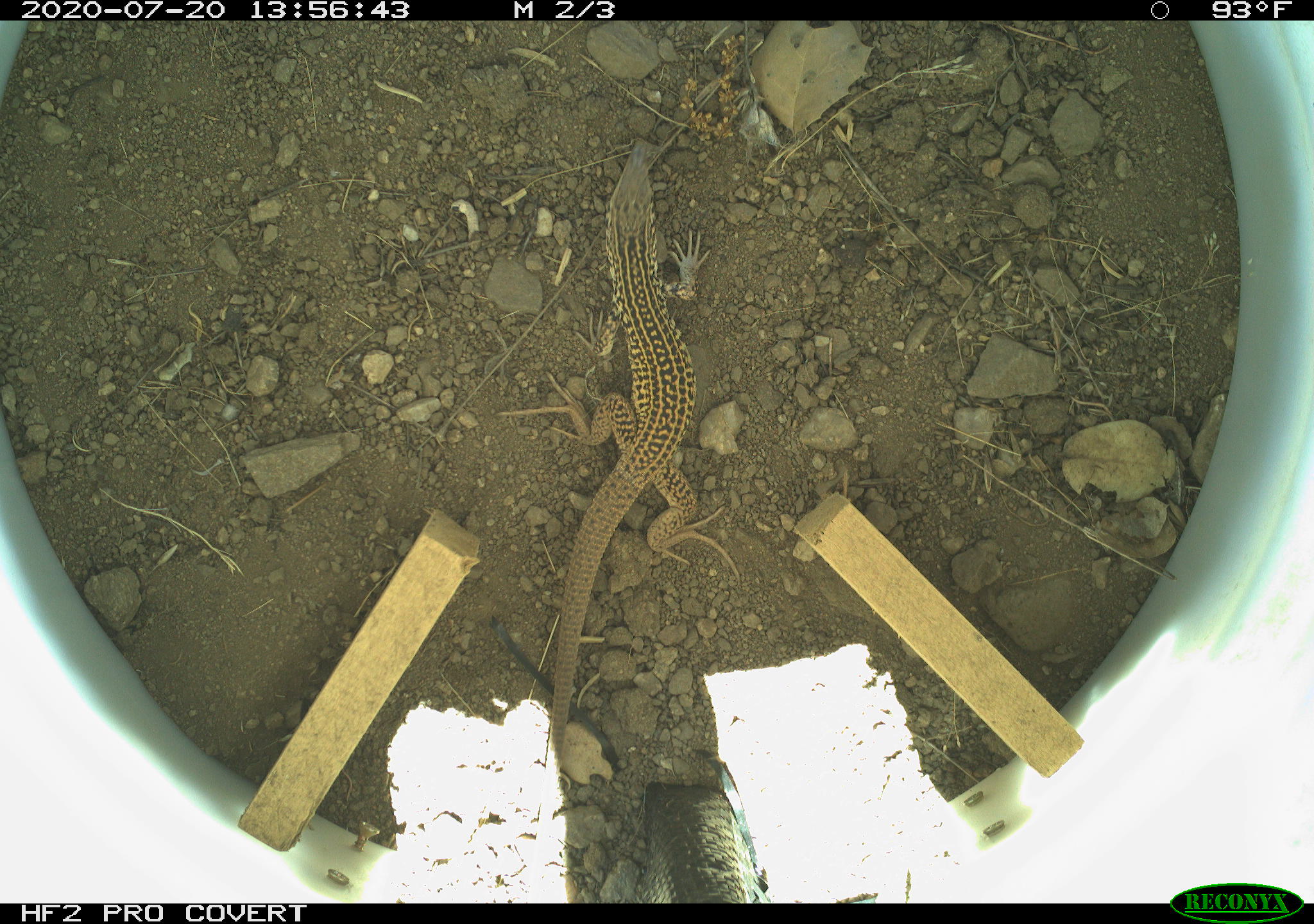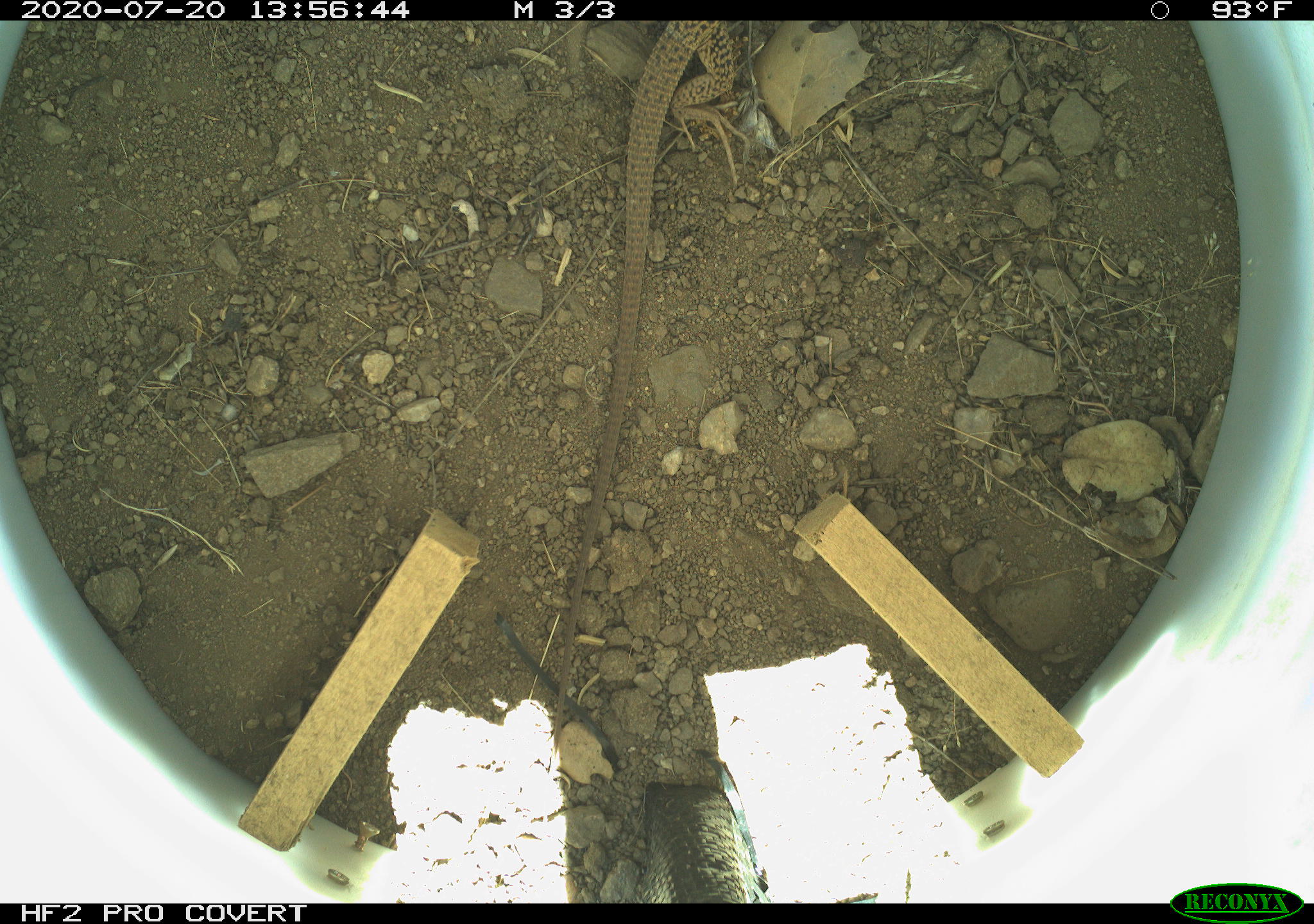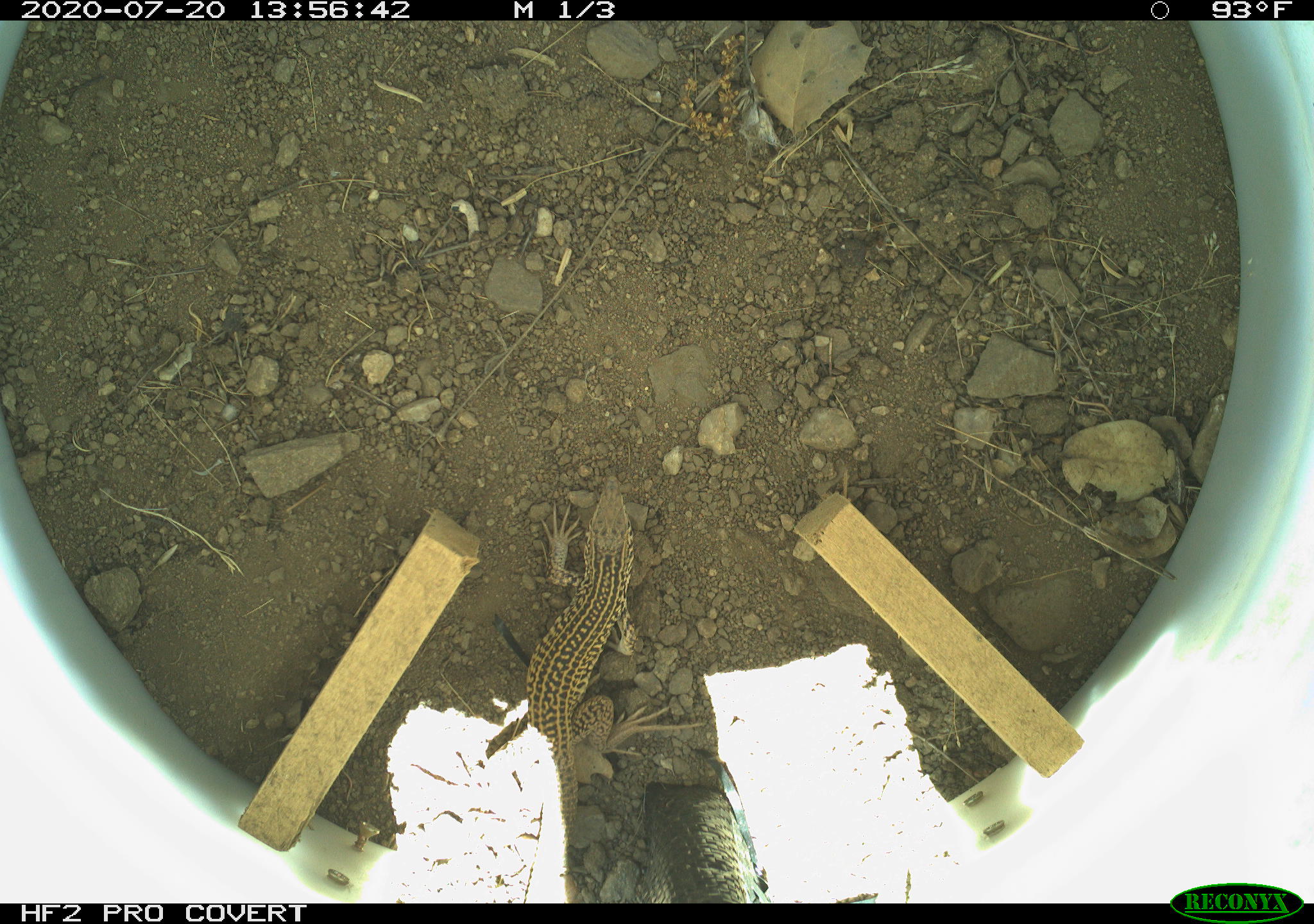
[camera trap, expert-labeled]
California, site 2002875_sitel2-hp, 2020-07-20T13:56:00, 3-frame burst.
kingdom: Animalia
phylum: Chordata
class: Reptilia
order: Squamata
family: Teiidae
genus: Aspidoscelis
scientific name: Aspidoscelis tigris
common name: western whiptail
Western whiptail (Aspidoscelis tigris).